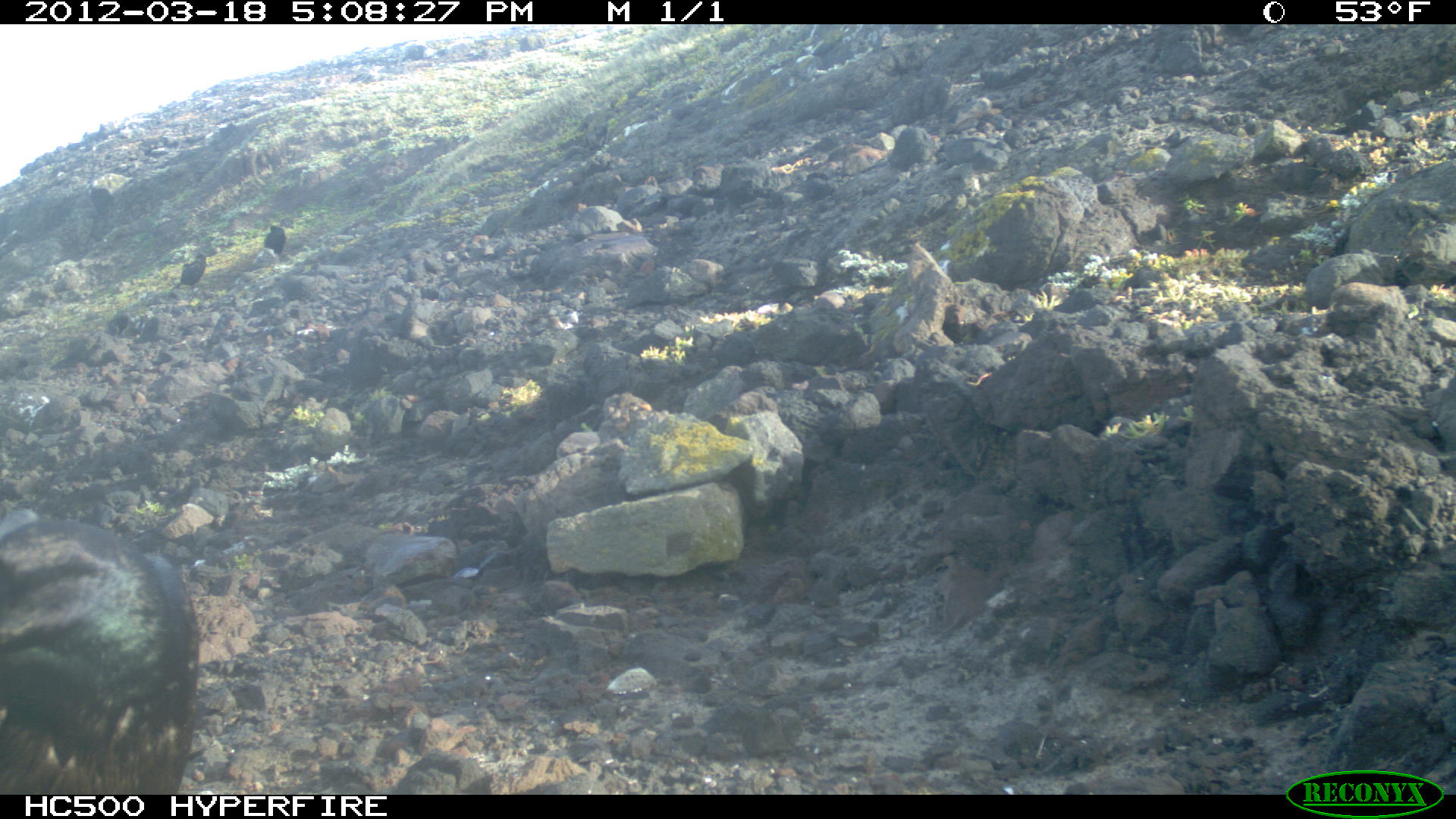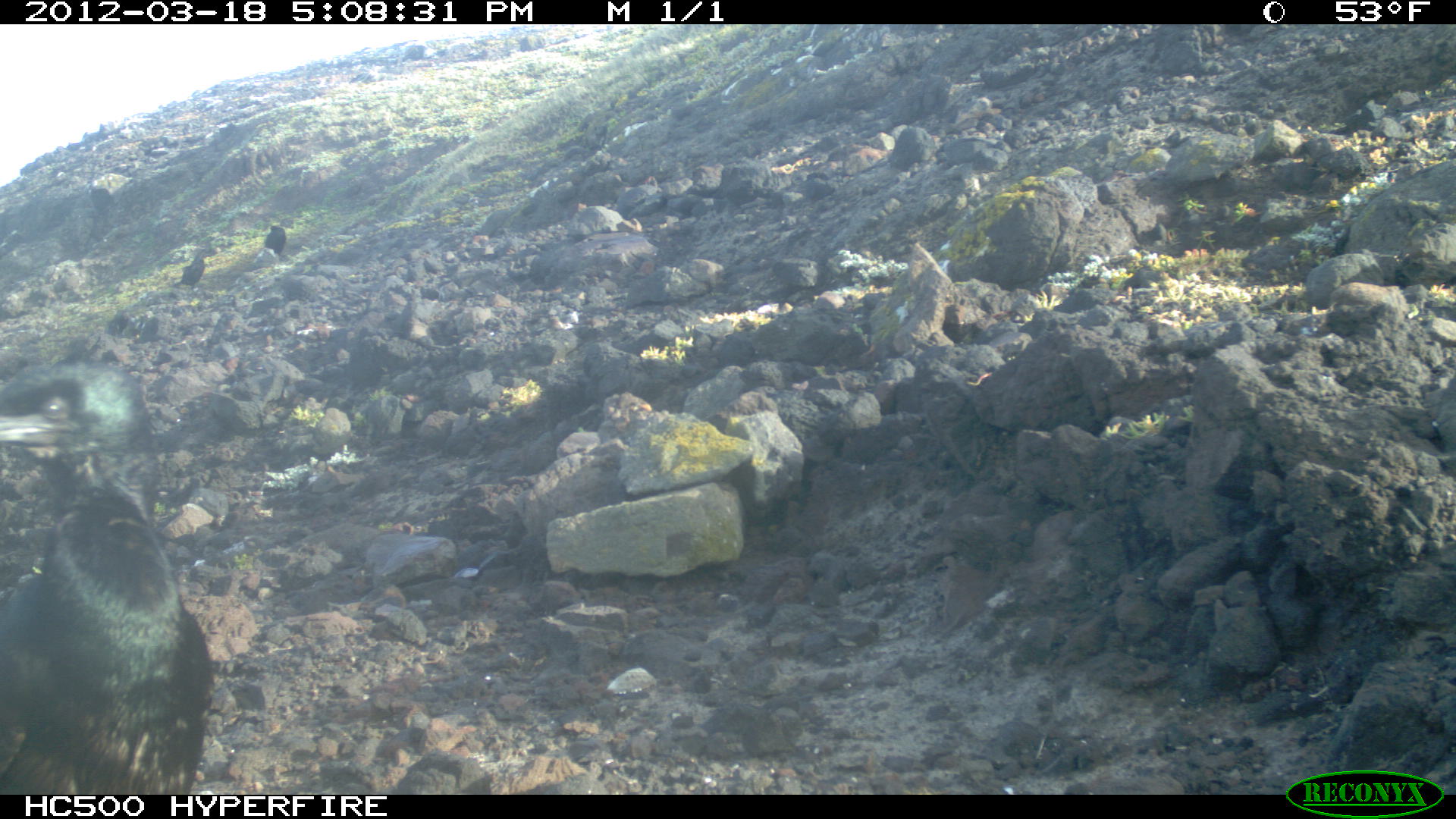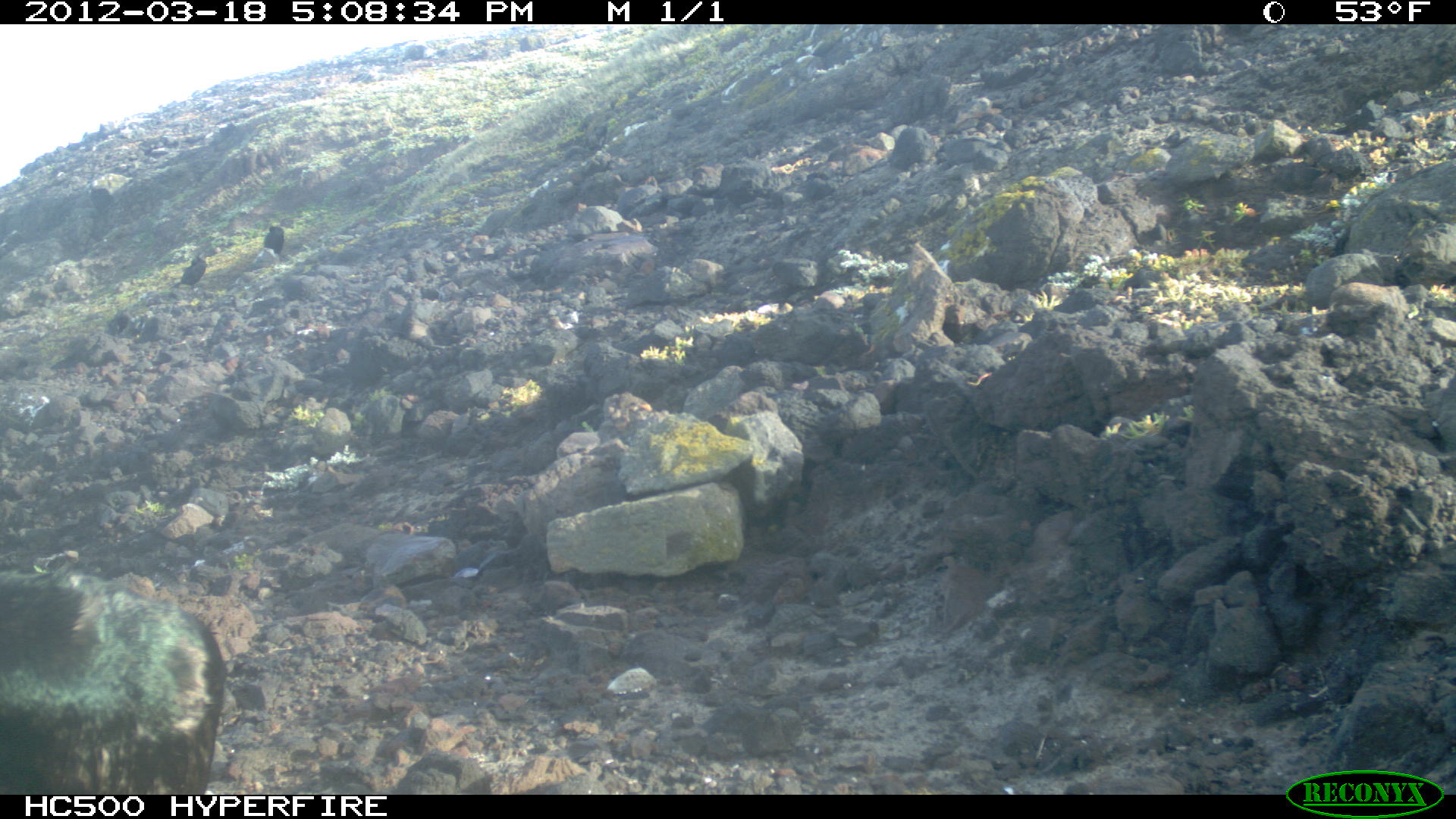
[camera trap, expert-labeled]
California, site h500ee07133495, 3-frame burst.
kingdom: Animalia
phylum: Chordata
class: Aves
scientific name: Aves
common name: bird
Bird (Aves).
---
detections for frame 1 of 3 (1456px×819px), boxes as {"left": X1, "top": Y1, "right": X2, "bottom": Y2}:
bird: {"left": 0, "top": 521, "right": 199, "bottom": 794}; {"left": 170, "top": 252, "right": 211, "bottom": 293}; {"left": 105, "top": 307, "right": 130, "bottom": 338}; {"left": 263, "top": 224, "right": 286, "bottom": 256}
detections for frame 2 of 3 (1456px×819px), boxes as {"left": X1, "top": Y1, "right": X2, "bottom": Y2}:
bird: {"left": 0, "top": 361, "right": 212, "bottom": 794}; {"left": 169, "top": 252, "right": 212, "bottom": 290}; {"left": 265, "top": 224, "right": 285, "bottom": 253}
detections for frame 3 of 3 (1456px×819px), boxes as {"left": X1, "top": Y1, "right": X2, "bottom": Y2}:
bird: {"left": 0, "top": 563, "right": 223, "bottom": 795}; {"left": 171, "top": 250, "right": 206, "bottom": 288}; {"left": 263, "top": 225, "right": 284, "bottom": 255}